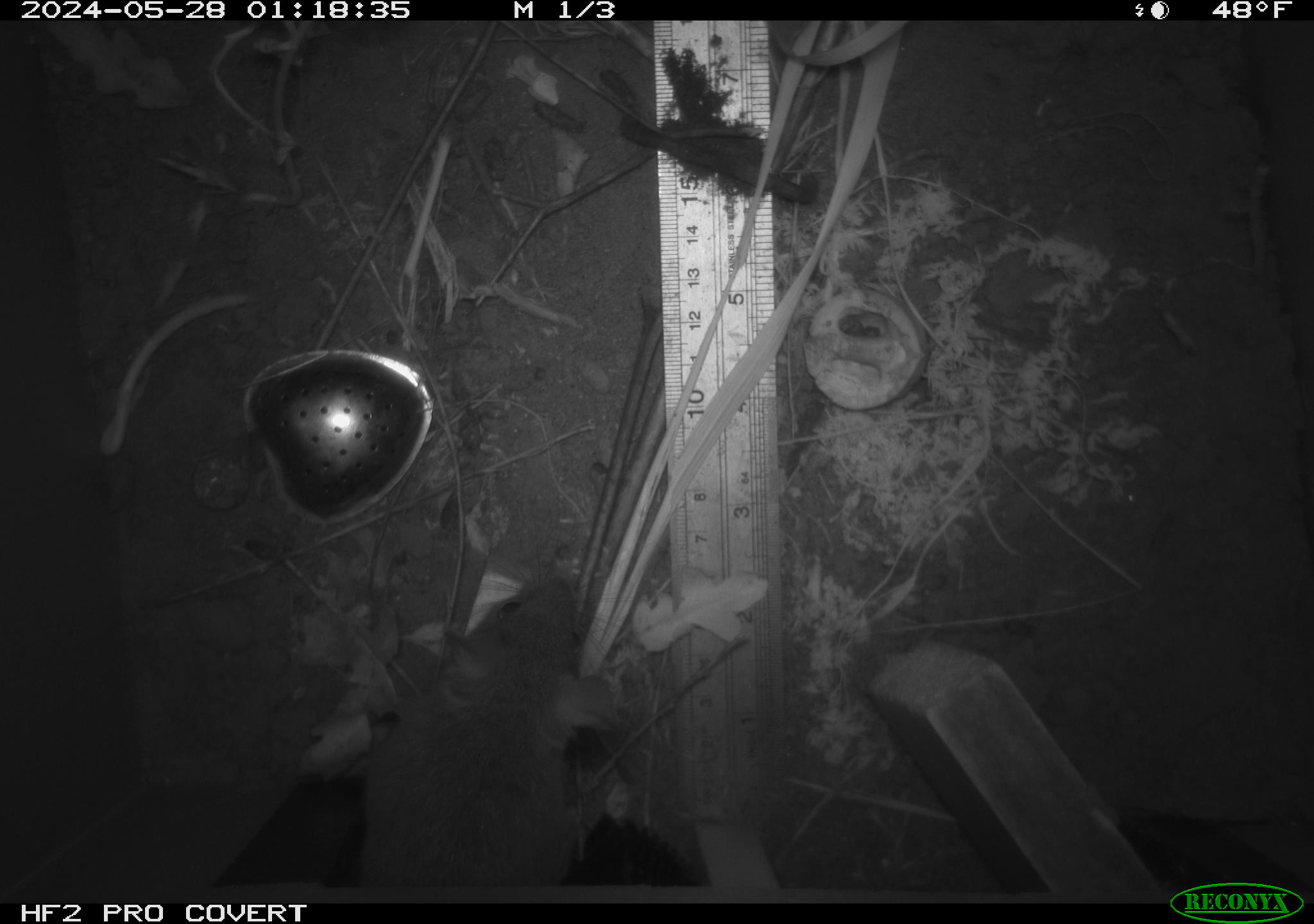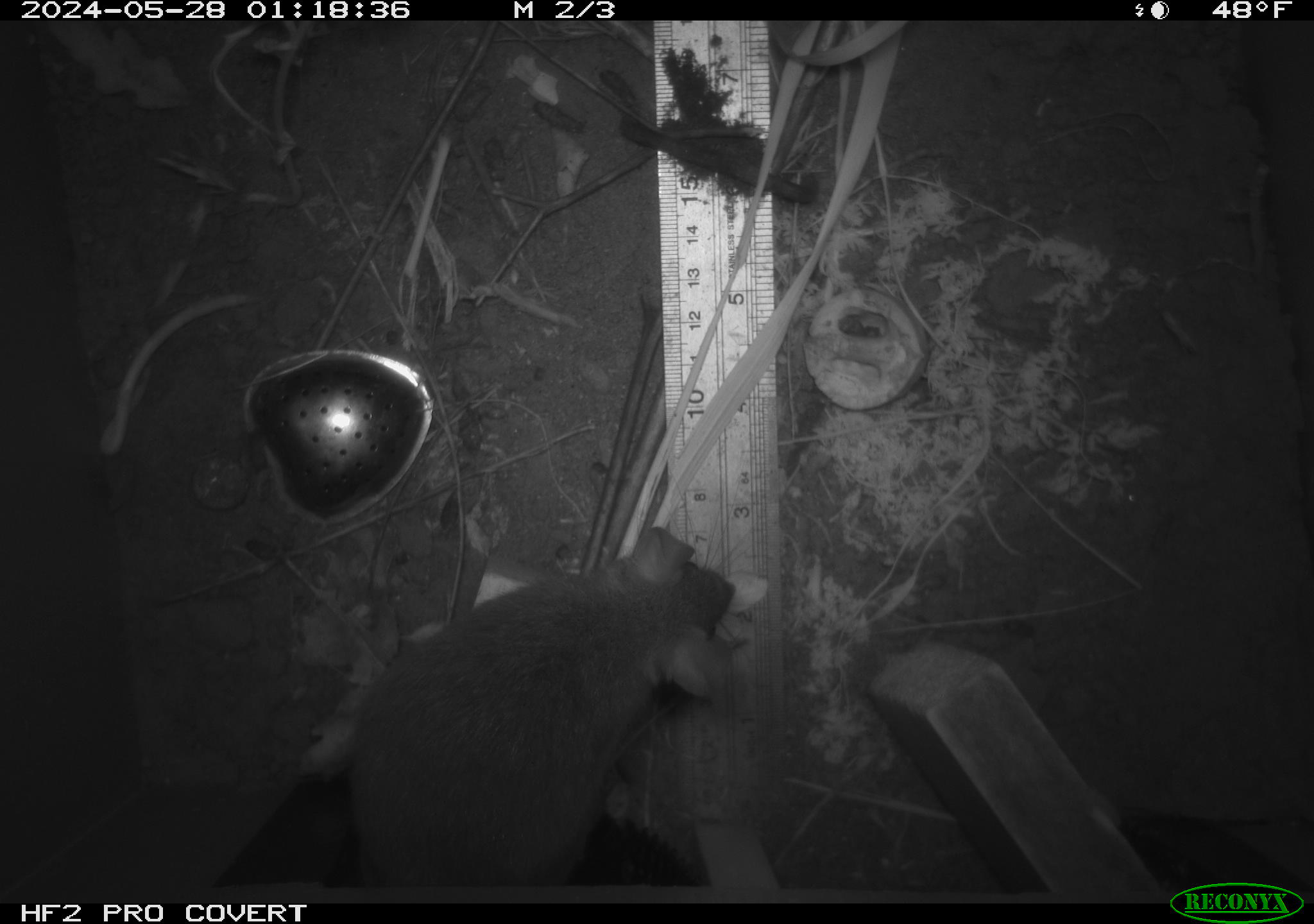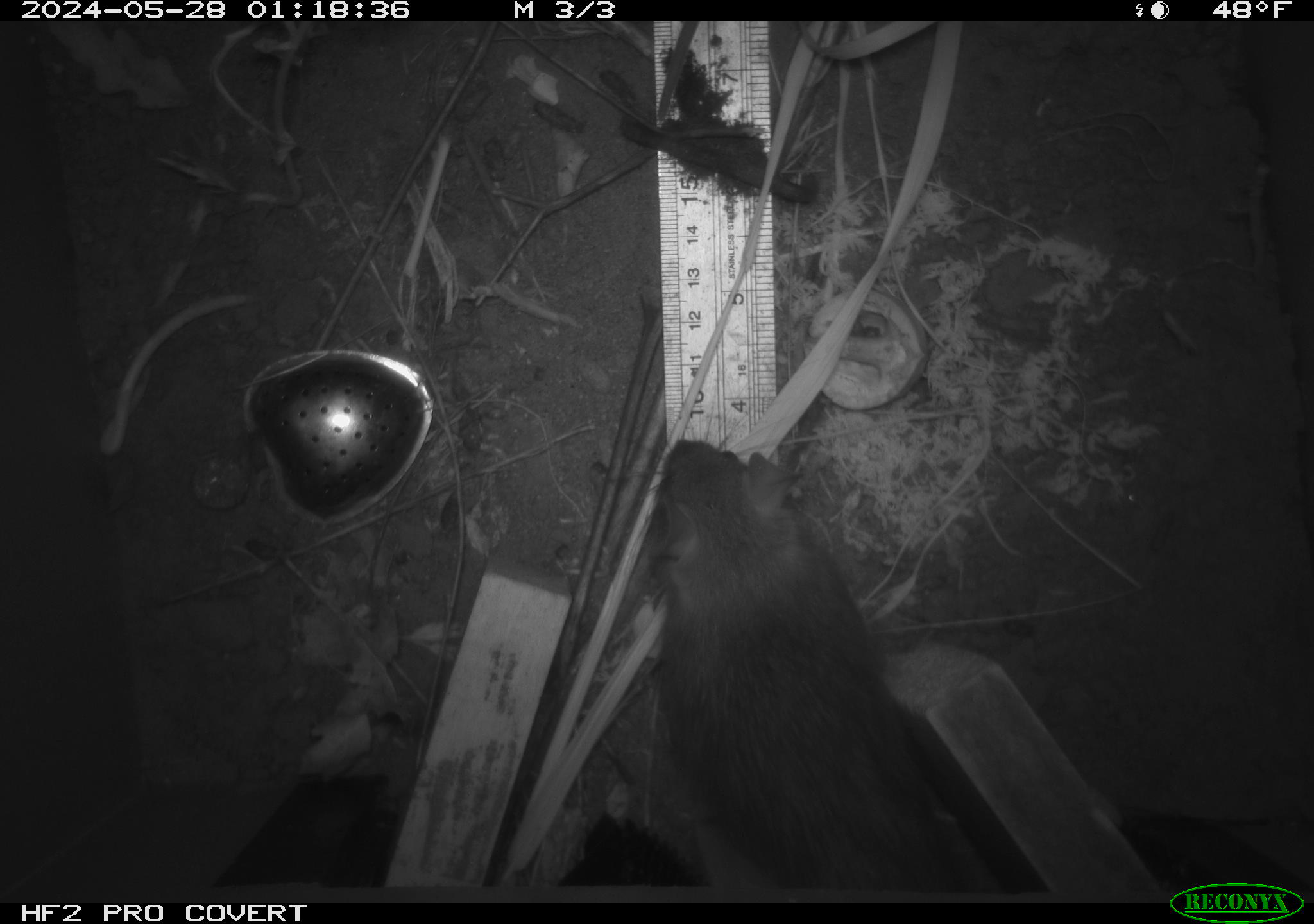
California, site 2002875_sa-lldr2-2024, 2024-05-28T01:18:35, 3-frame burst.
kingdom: Animalia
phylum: Chordata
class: Mammalia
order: Rodentia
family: Muridae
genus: Rattus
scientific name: Rattus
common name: rat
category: rattus species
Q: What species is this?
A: Rattus species (rat) (Rattus).